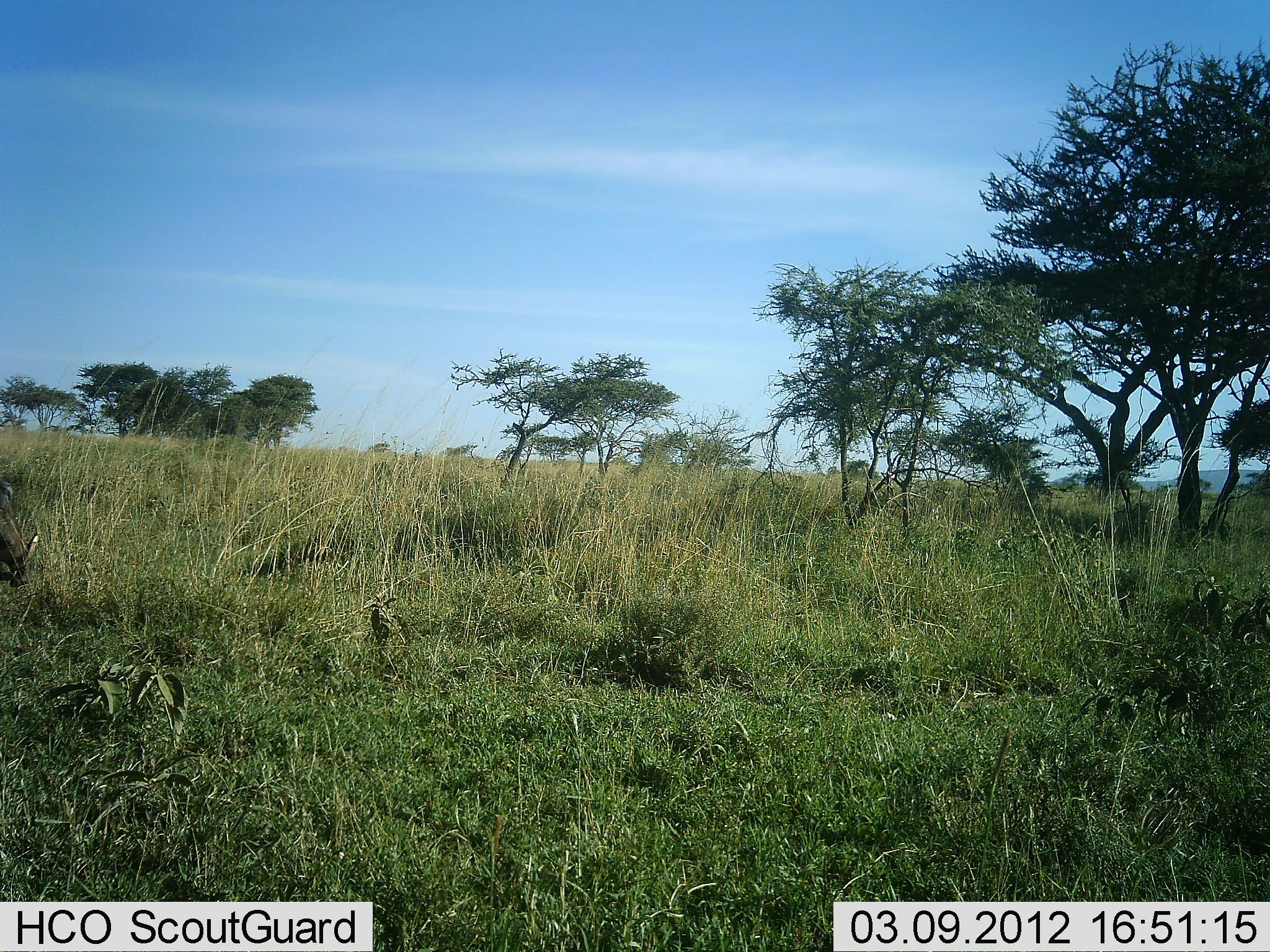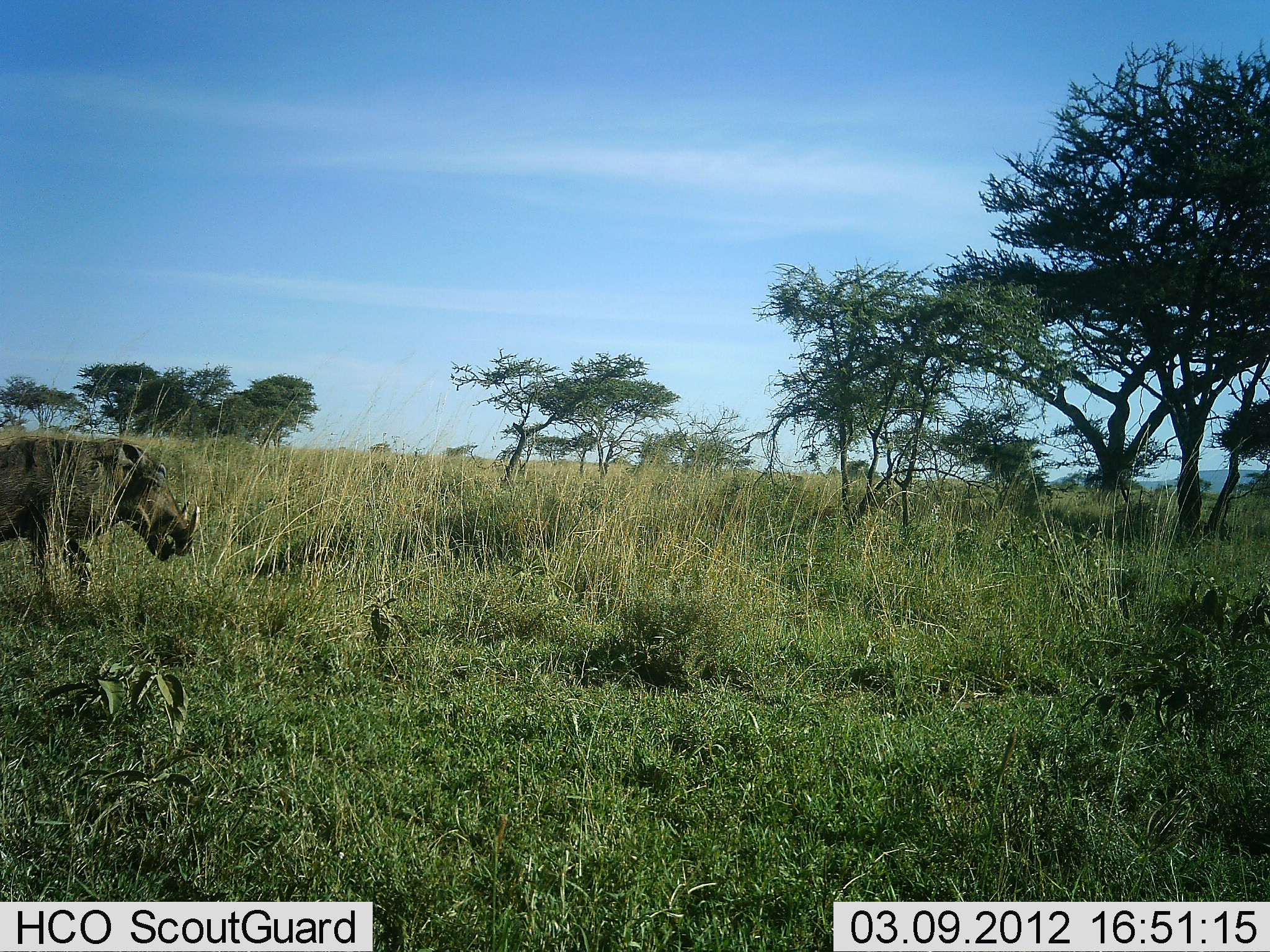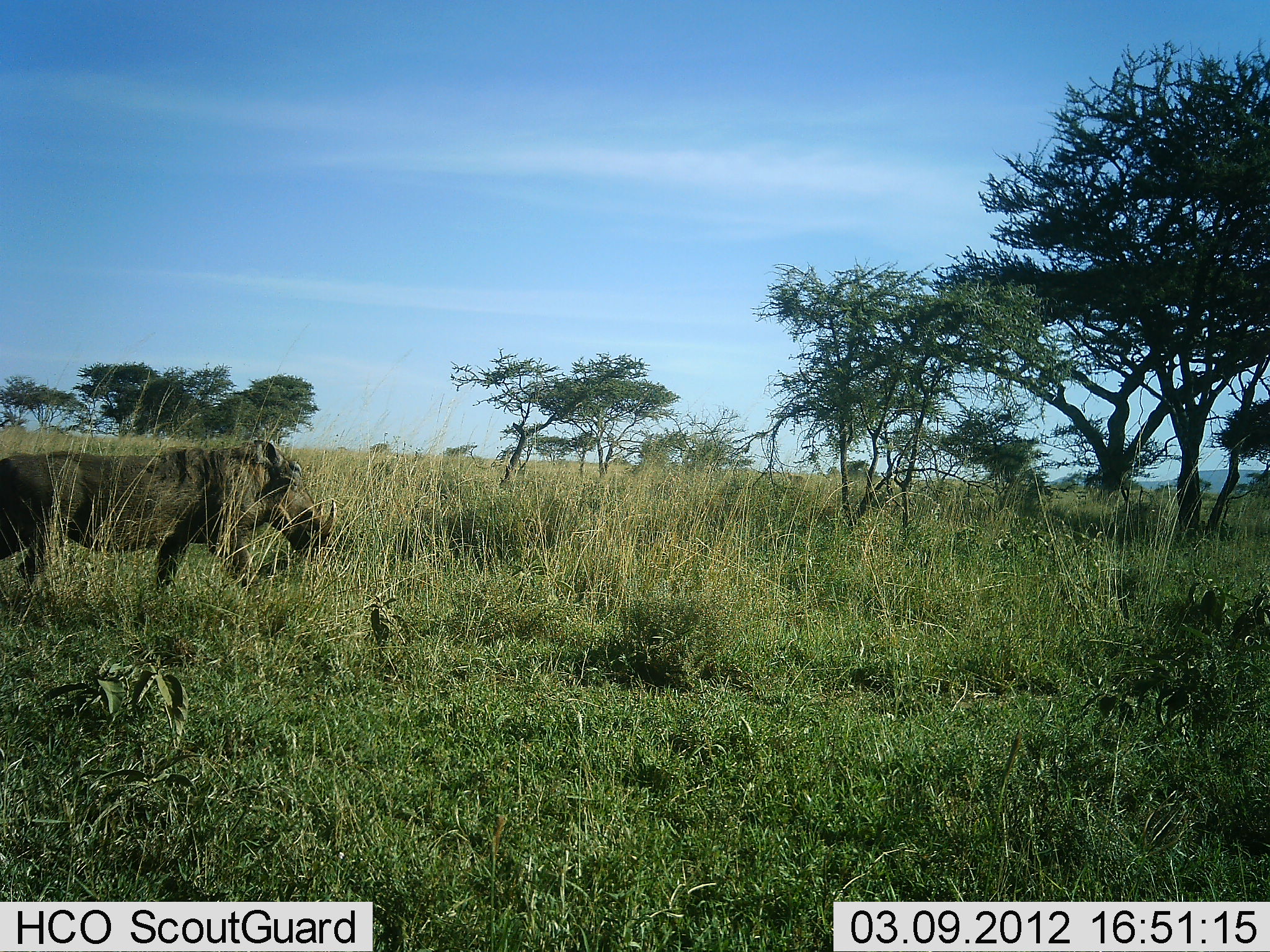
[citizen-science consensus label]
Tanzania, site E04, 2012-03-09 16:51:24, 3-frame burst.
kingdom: Animalia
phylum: Chordata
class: Mammalia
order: Artiodactyla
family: Suidae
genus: Phacochoerus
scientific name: Phacochoerus africanus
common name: warthog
Warthog (Phacochoerus africanus), count 1. Behavior (volunteer vote fractions): standing 10%, resting 0%, moving 95%, interacting 0%. Young present (vote fraction): 0%. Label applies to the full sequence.